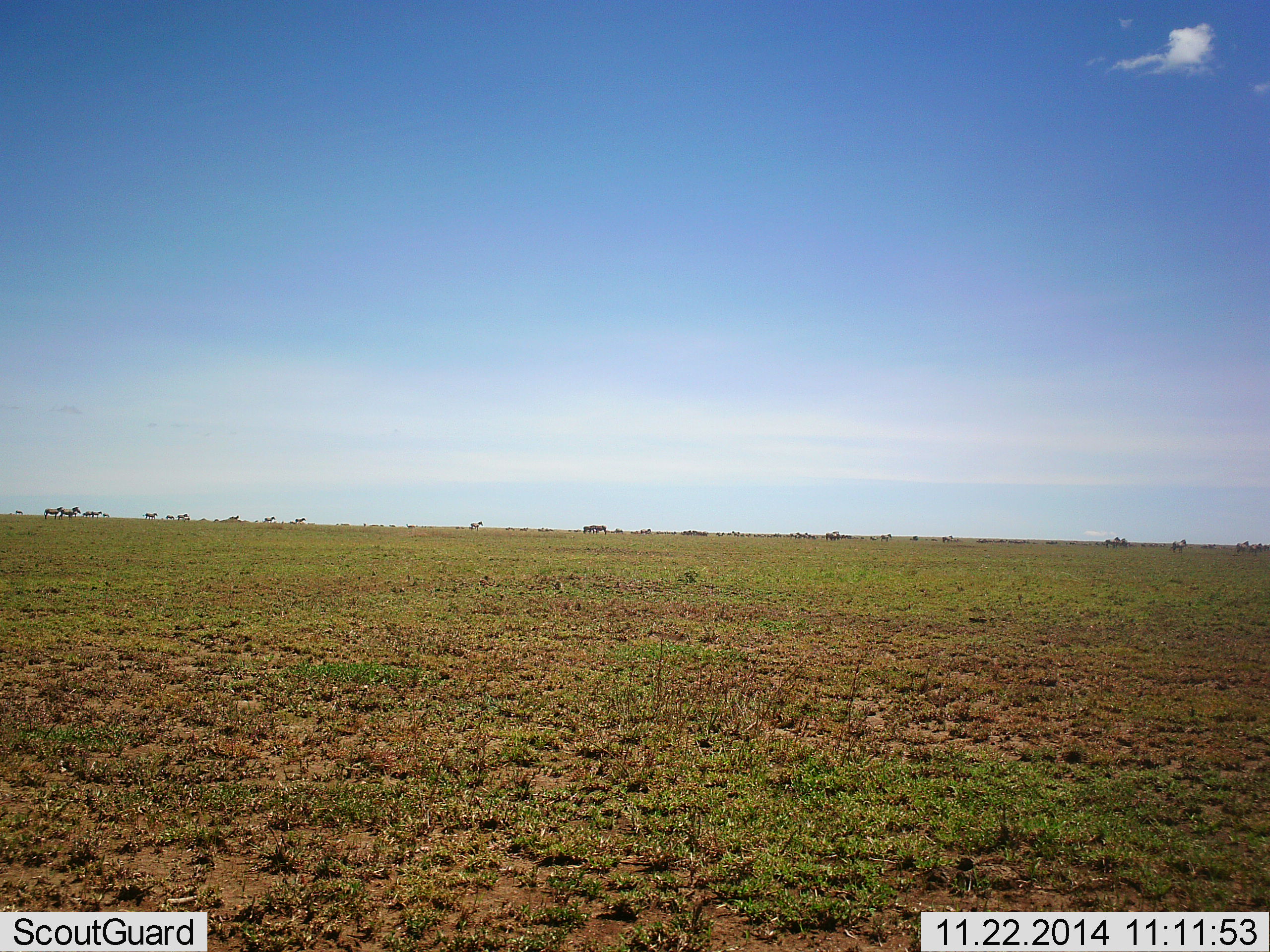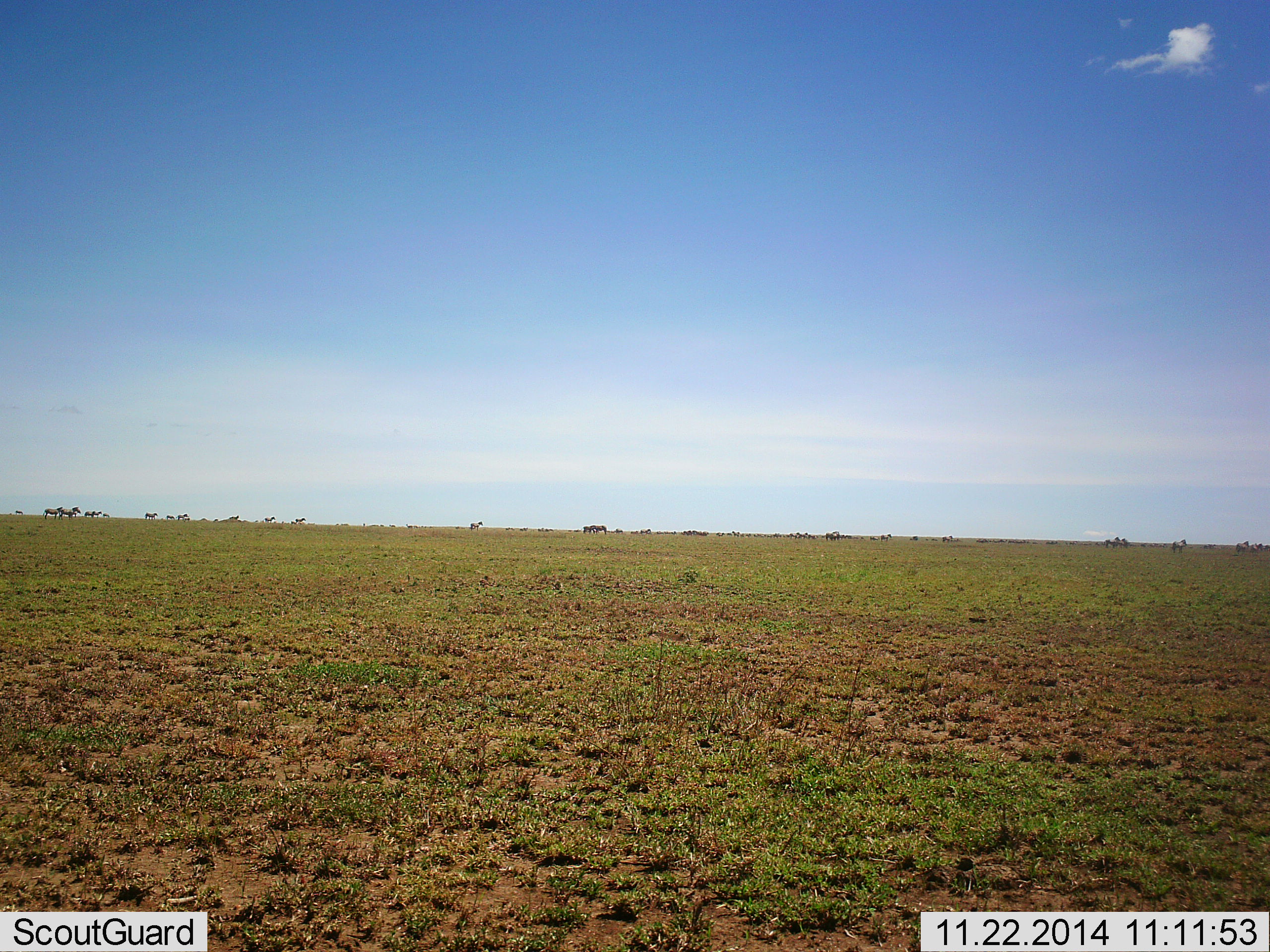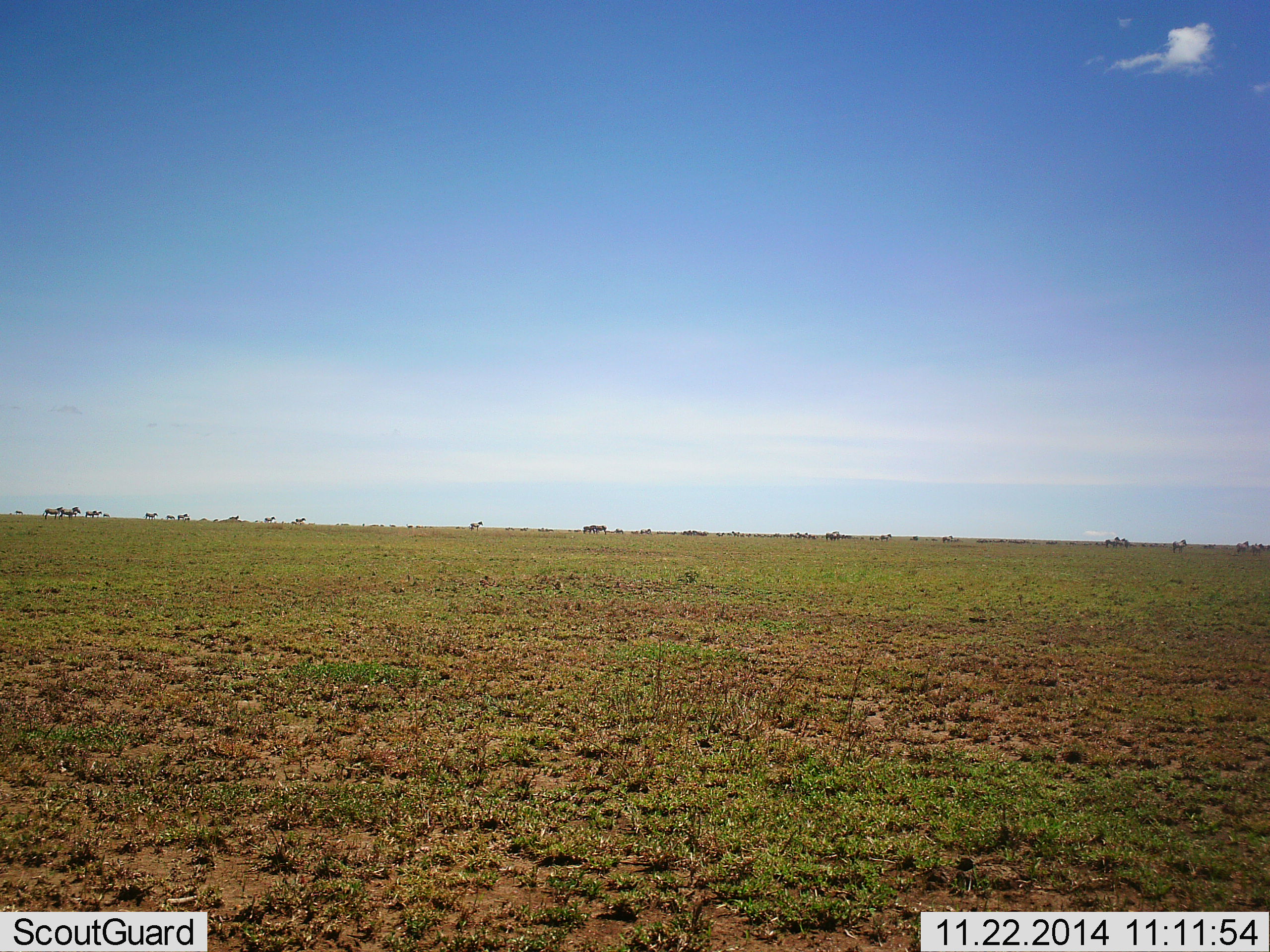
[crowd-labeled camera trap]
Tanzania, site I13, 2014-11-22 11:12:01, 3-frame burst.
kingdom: Animalia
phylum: Chordata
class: Mammalia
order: Perissodactyla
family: Equidae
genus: Equus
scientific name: Equus quagga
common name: plains zebra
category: zebra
Zebra (plains zebra) (Equus quagga), count 11-50. Behavior (volunteer vote fractions): standing 86%, resting 0%, moving 29%, interacting 0%. Young present (vote fraction): 0%. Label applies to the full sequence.